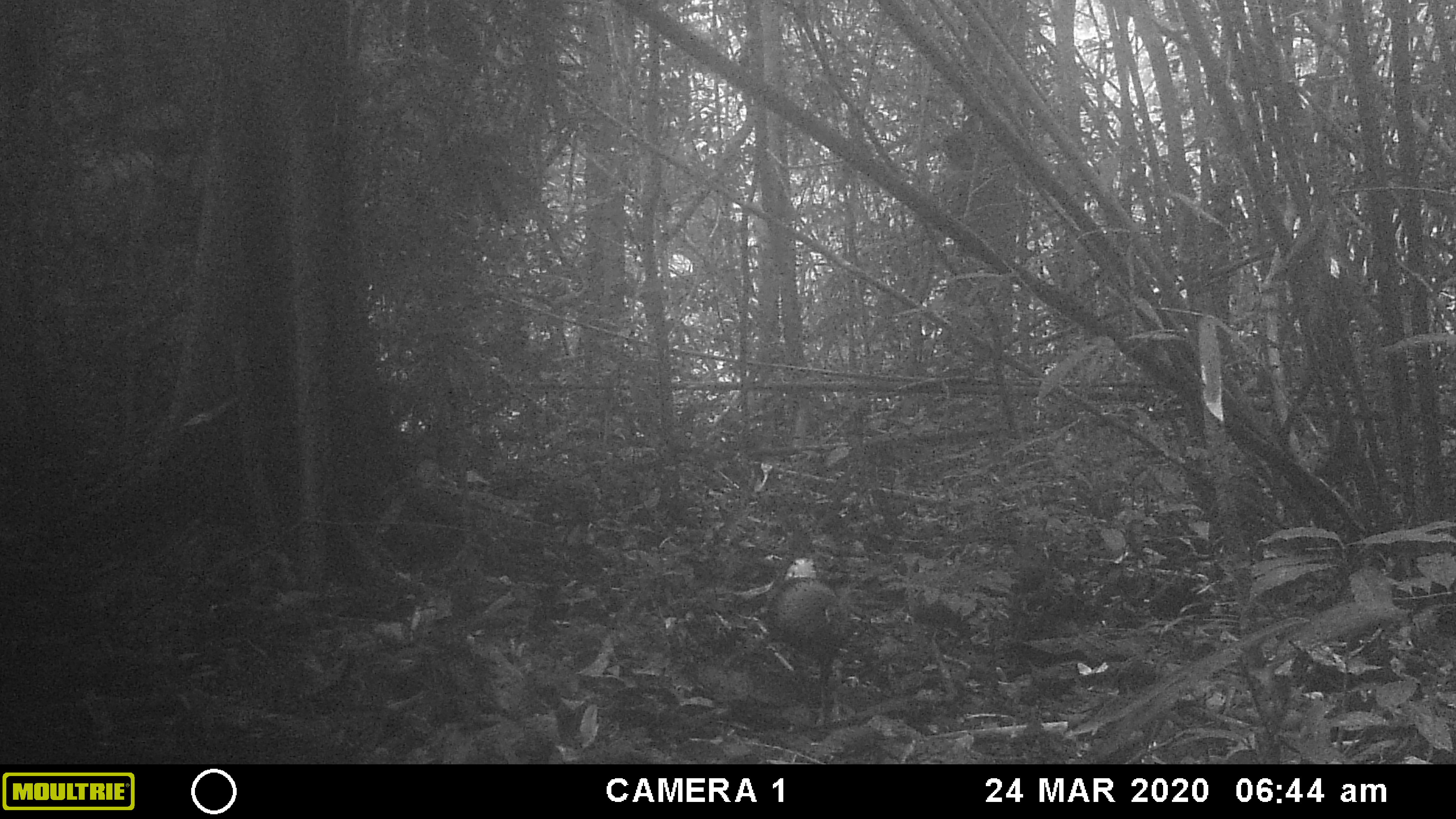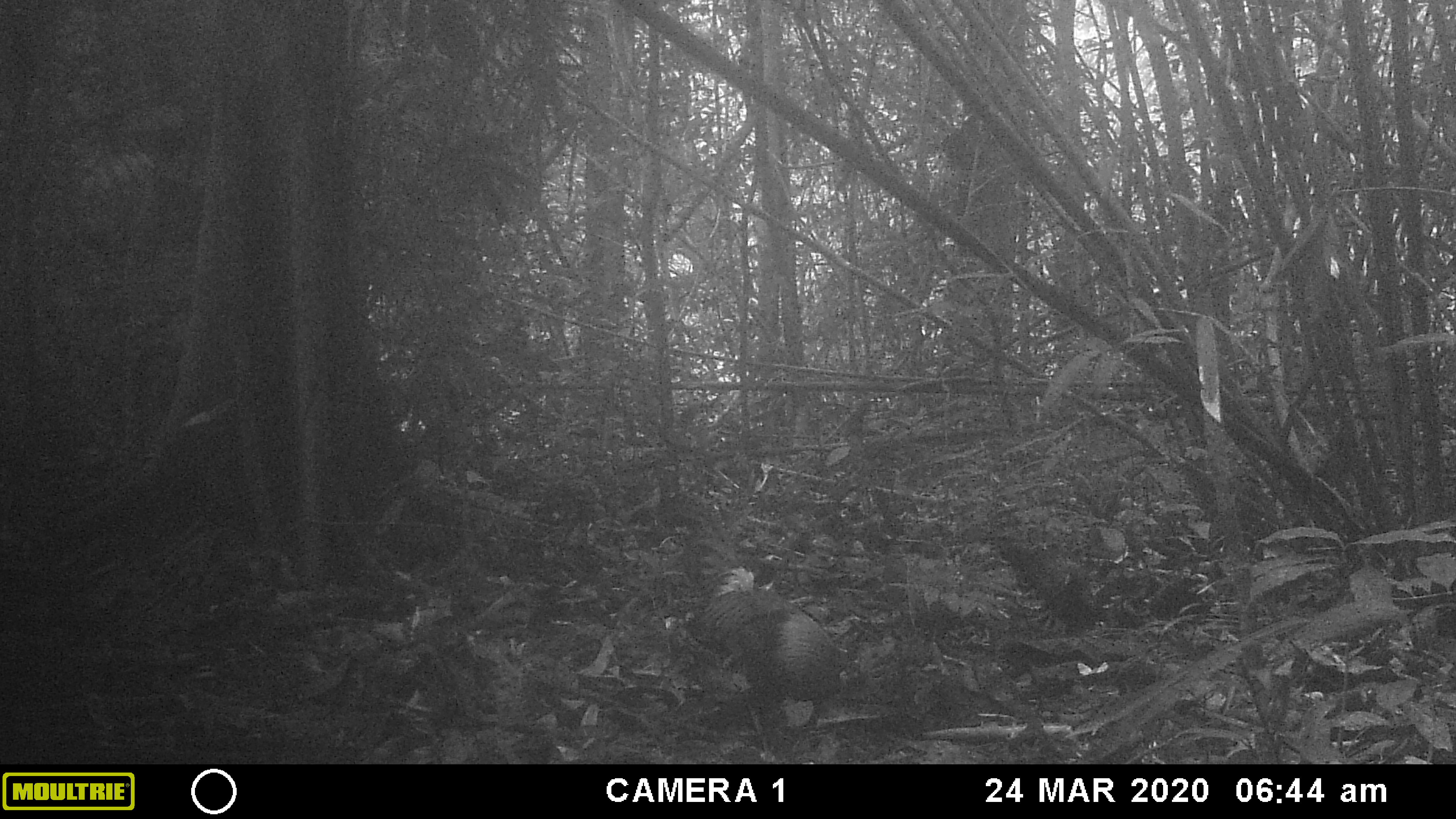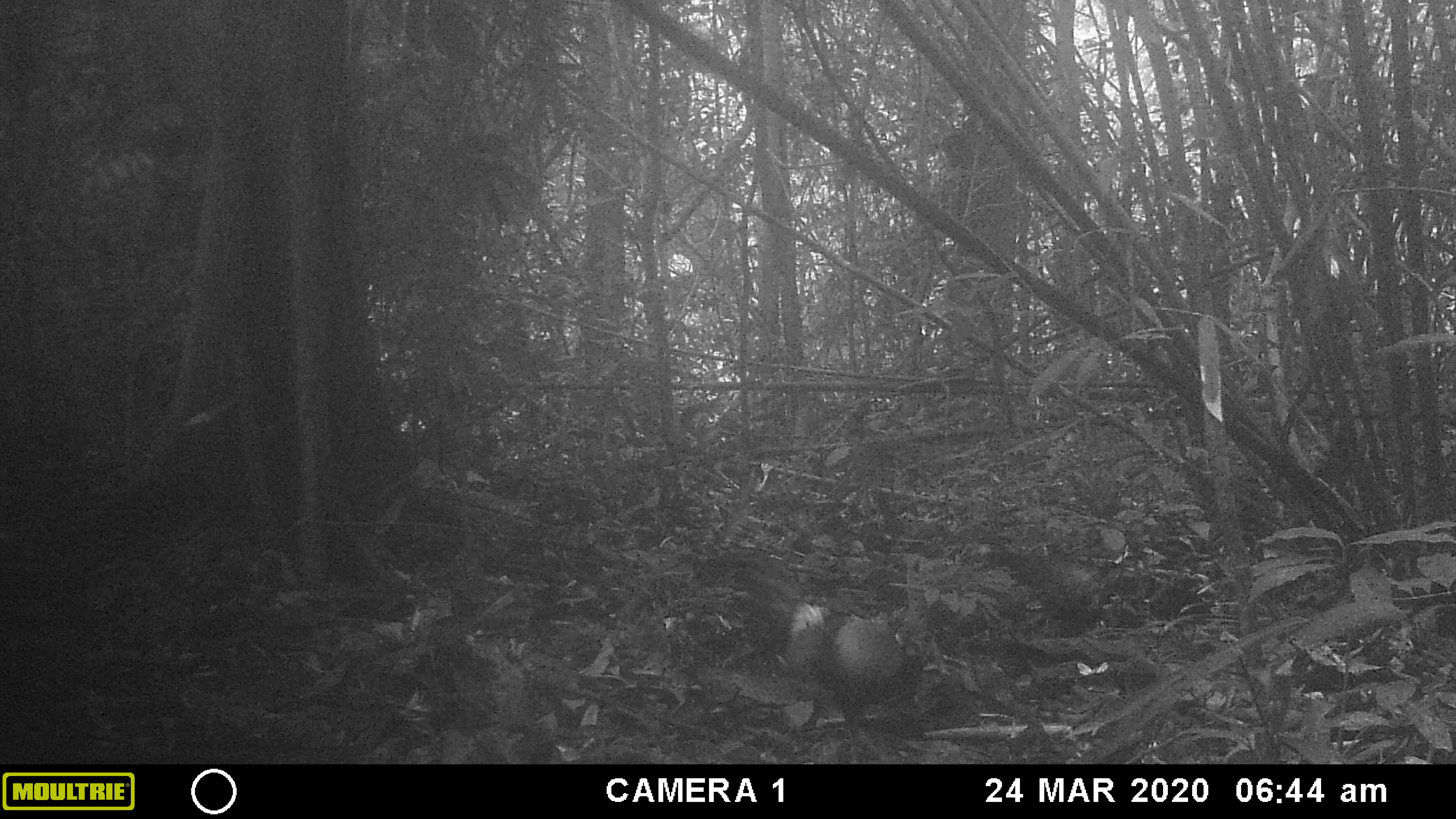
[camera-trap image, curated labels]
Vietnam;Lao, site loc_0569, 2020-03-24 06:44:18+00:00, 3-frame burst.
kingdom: Animalia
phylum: Chordata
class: Aves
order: Galliformes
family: Phasianidae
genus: Gallus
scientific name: Gallus gallus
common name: red junglefowl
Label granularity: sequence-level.